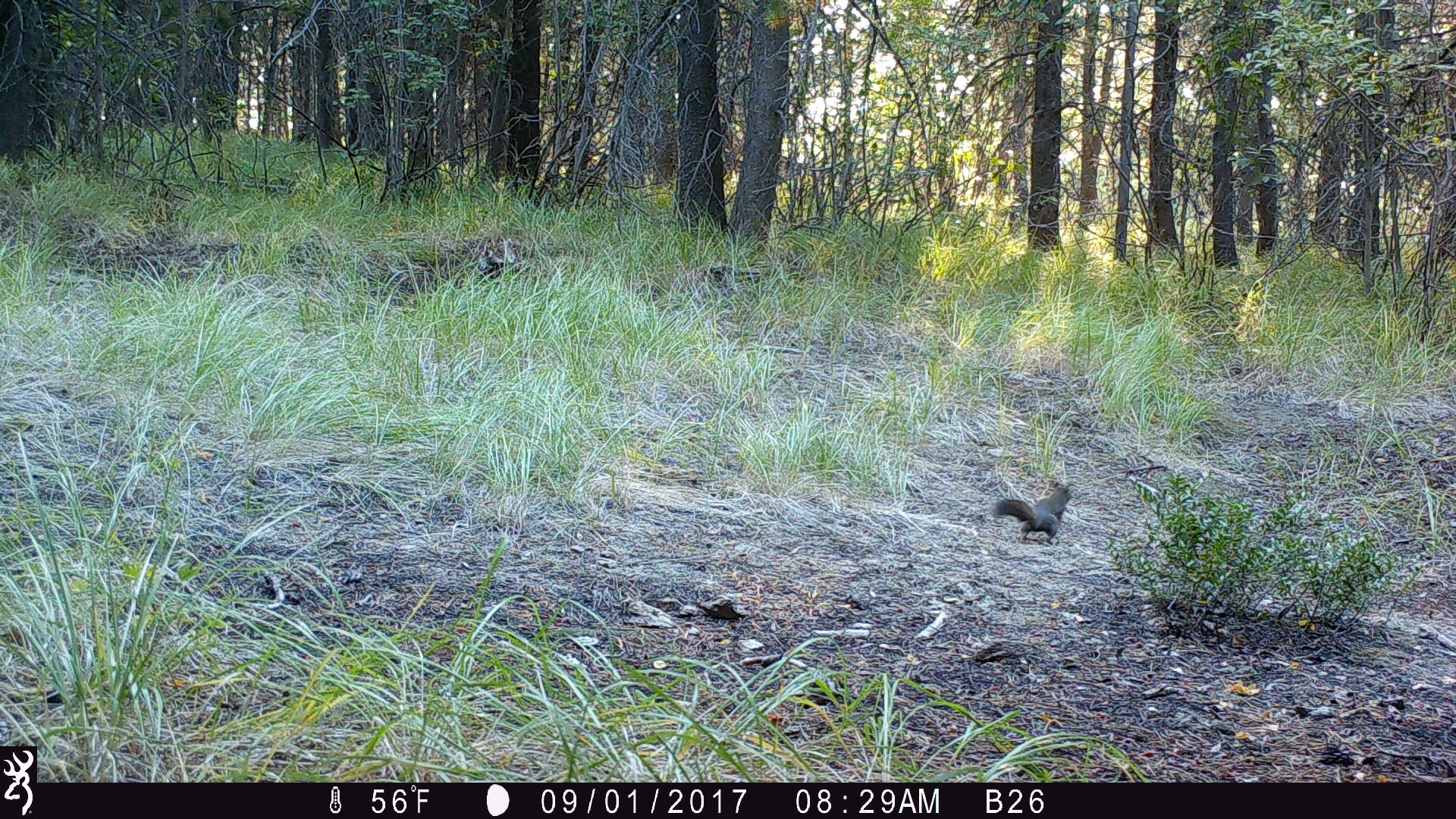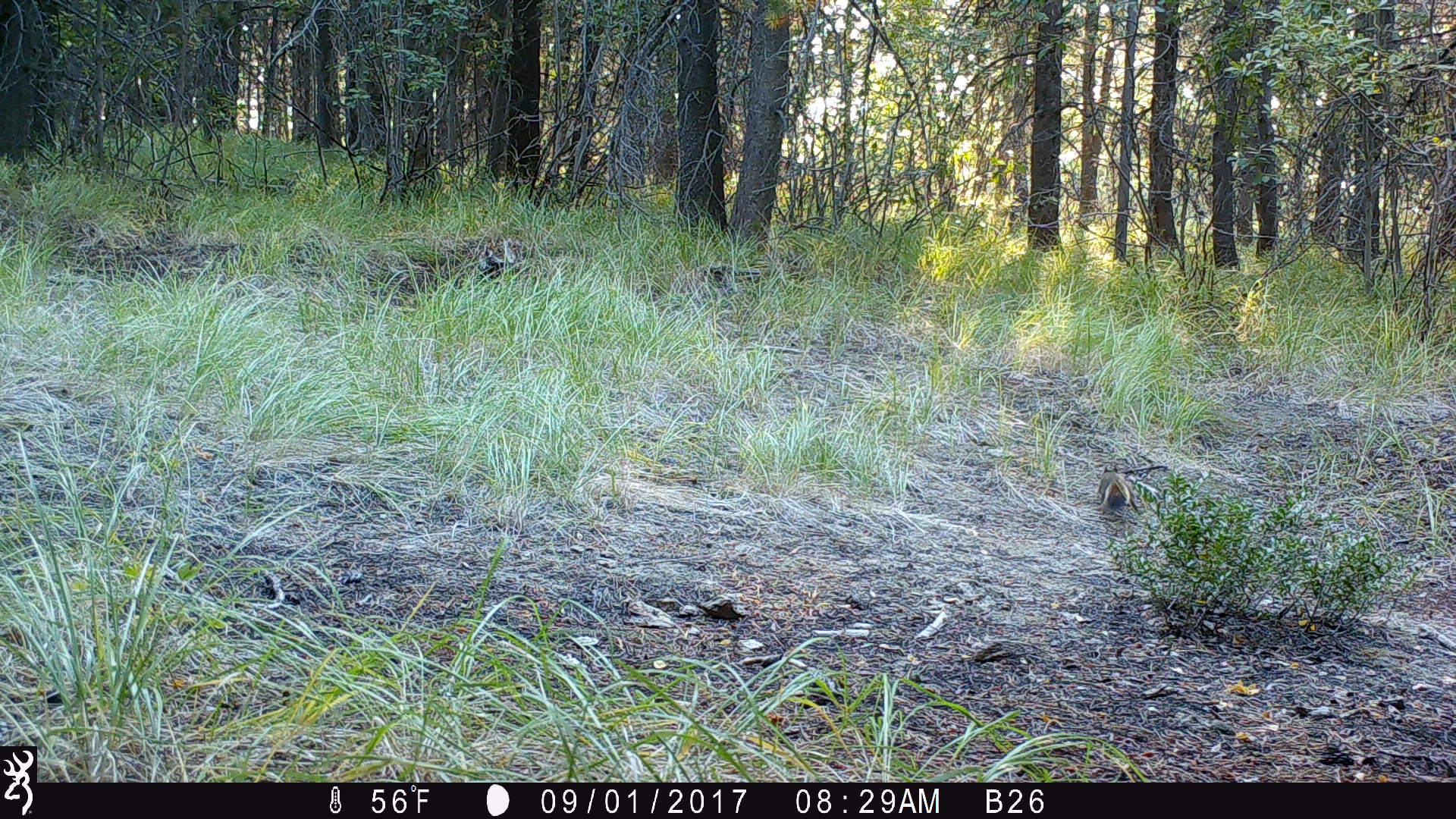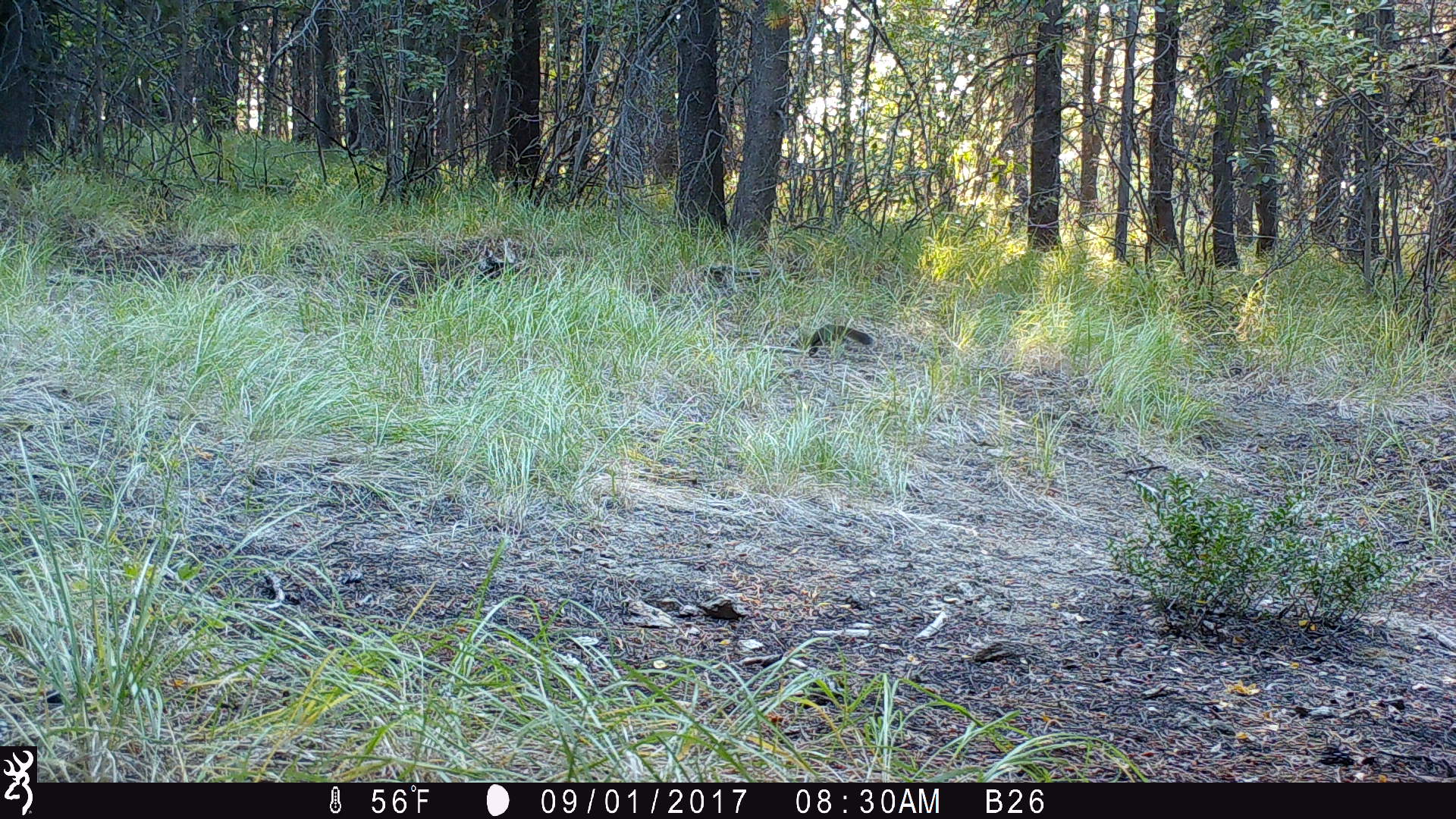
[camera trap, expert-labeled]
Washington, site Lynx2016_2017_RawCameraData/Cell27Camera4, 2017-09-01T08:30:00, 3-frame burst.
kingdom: Animalia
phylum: Chordata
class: Mammalia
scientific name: Mammalia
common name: small mammal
Small mammal (Mammalia). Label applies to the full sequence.